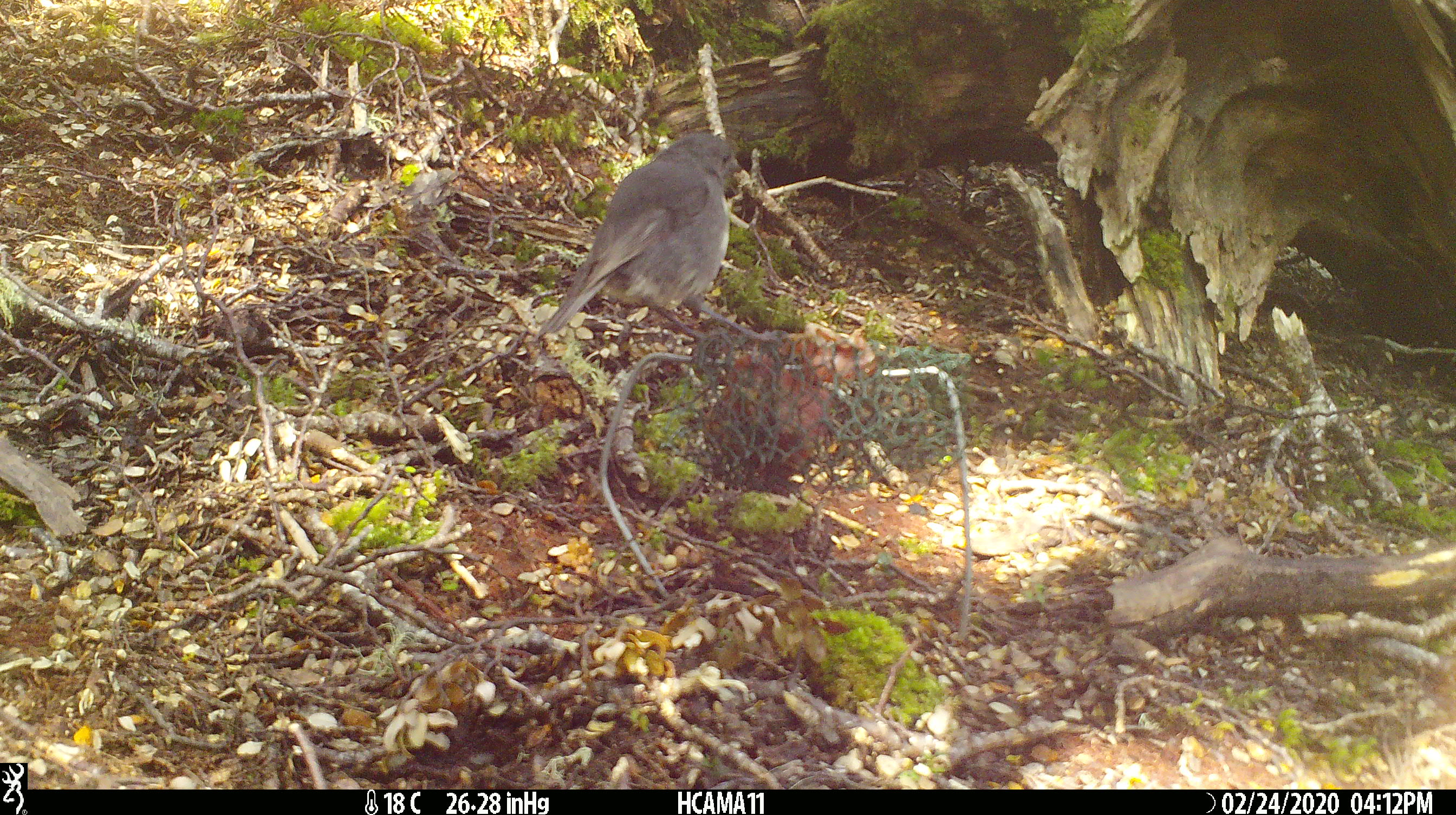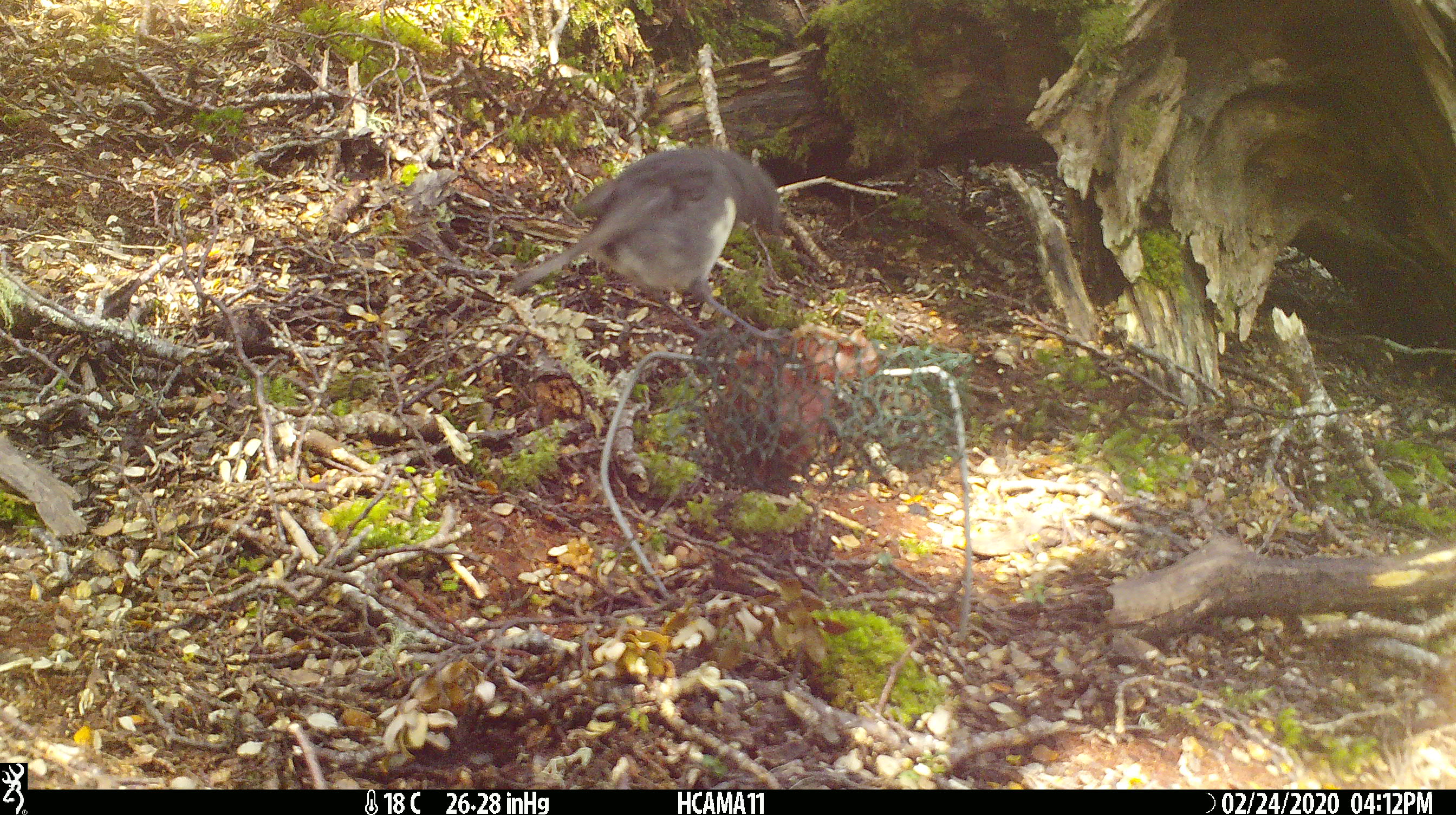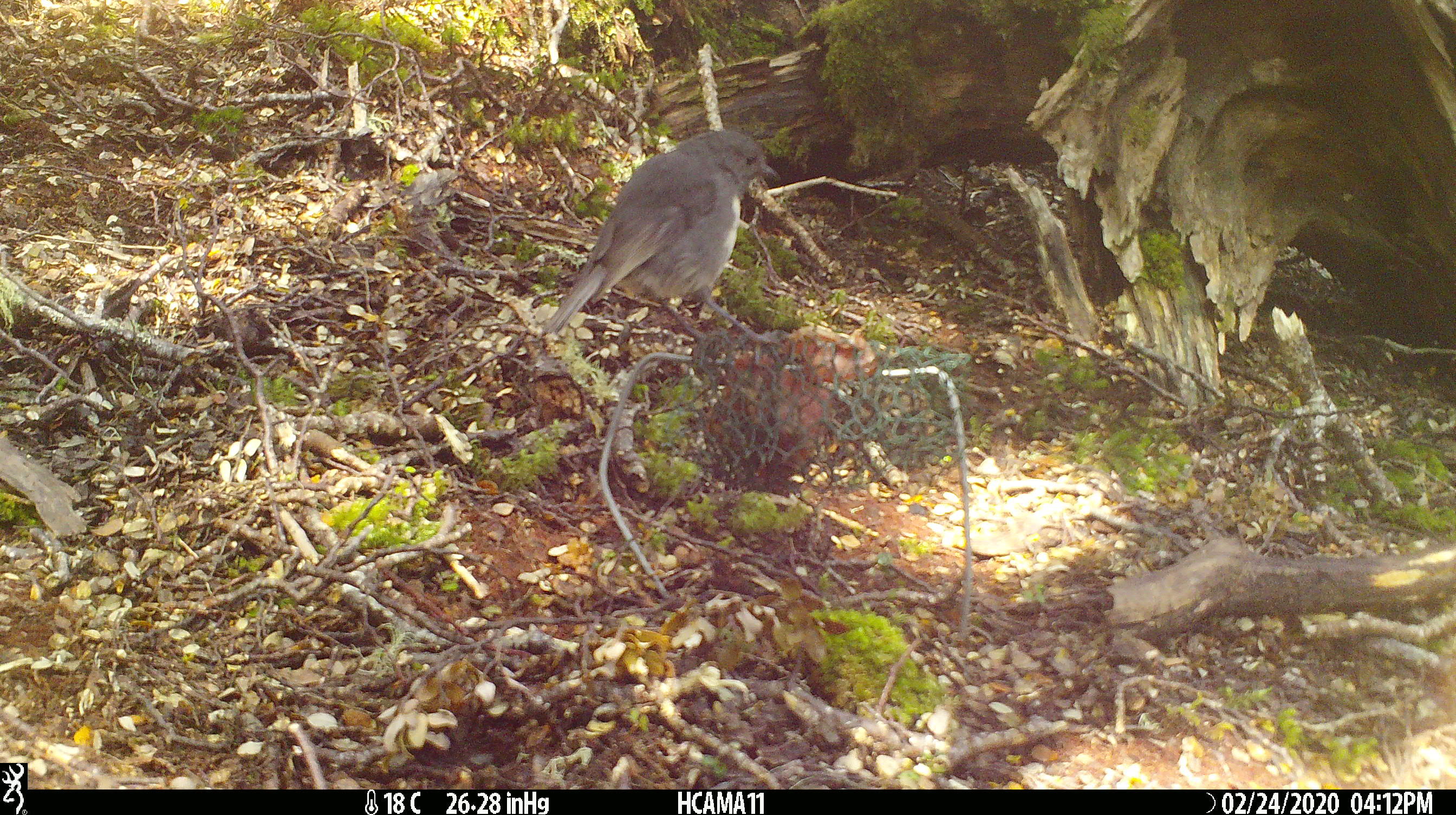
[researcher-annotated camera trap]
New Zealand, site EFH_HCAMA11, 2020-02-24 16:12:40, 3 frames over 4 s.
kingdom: Animalia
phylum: Chordata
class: Aves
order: Passeriformes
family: Petroicidae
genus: Petroica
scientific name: Petroica australis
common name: new zealand robin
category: robin